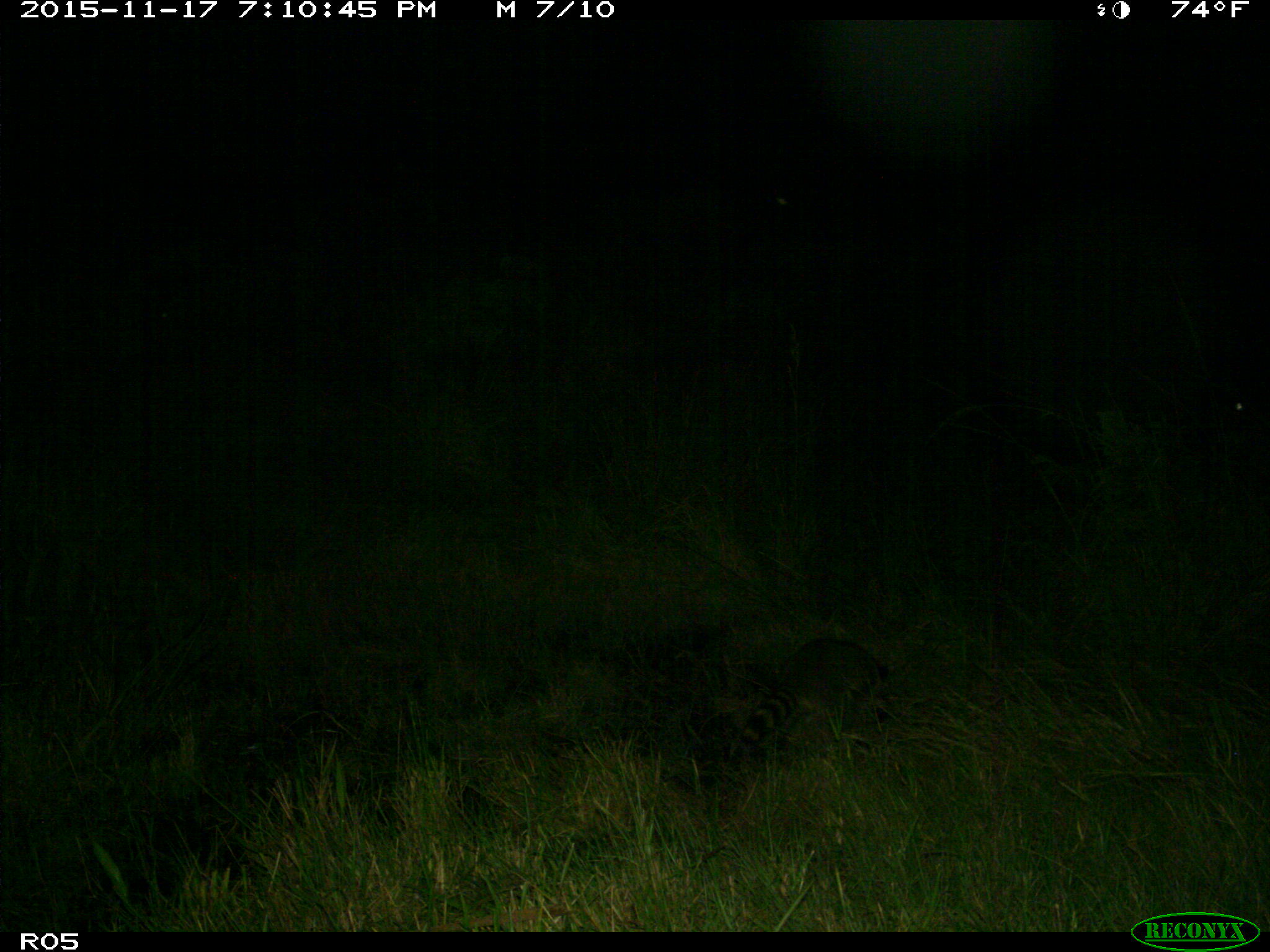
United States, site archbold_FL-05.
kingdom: Animalia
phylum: Chordata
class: Mammalia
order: Carnivora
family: Procyonidae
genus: Procyon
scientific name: Procyon lotor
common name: common raccoon